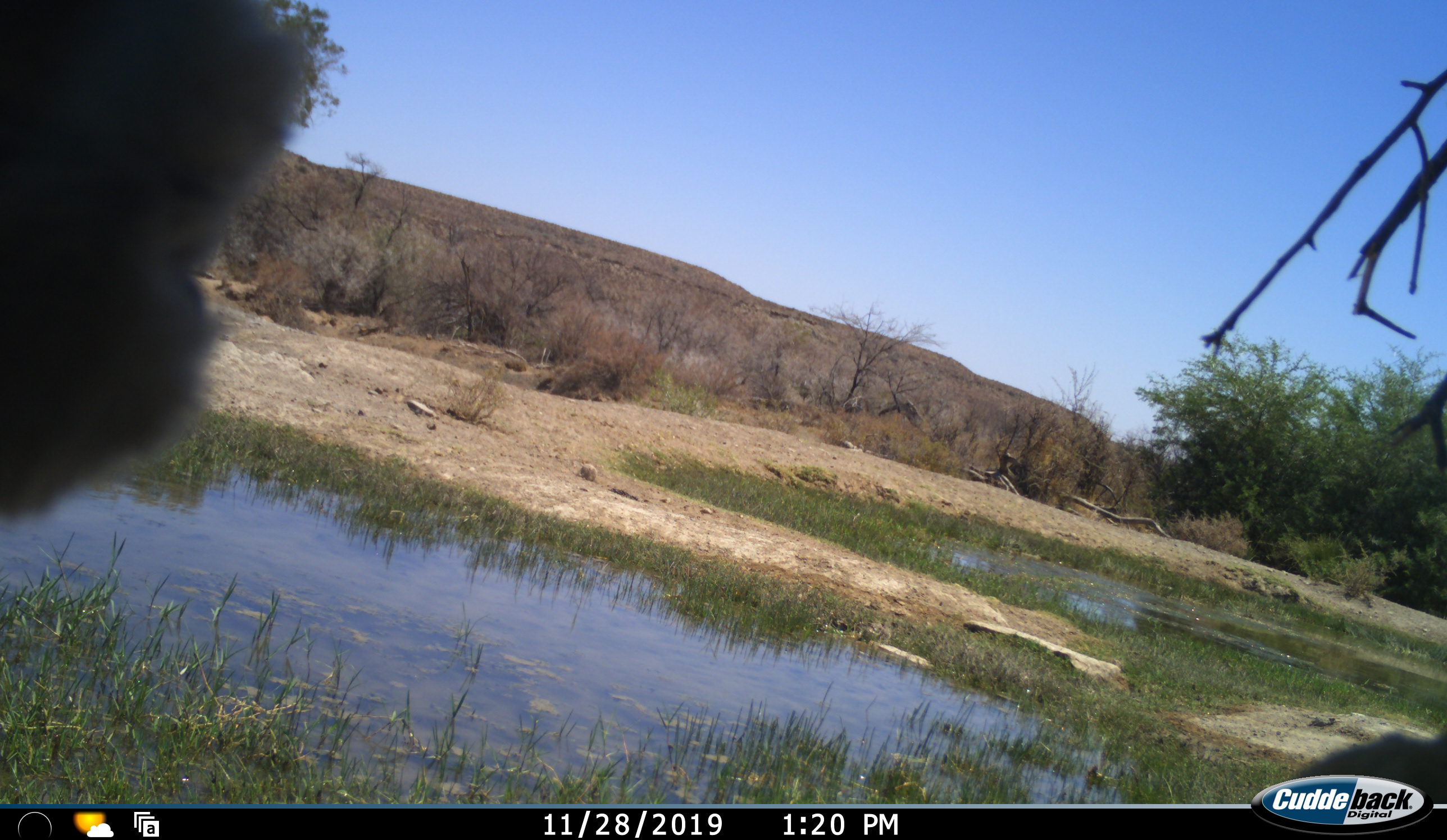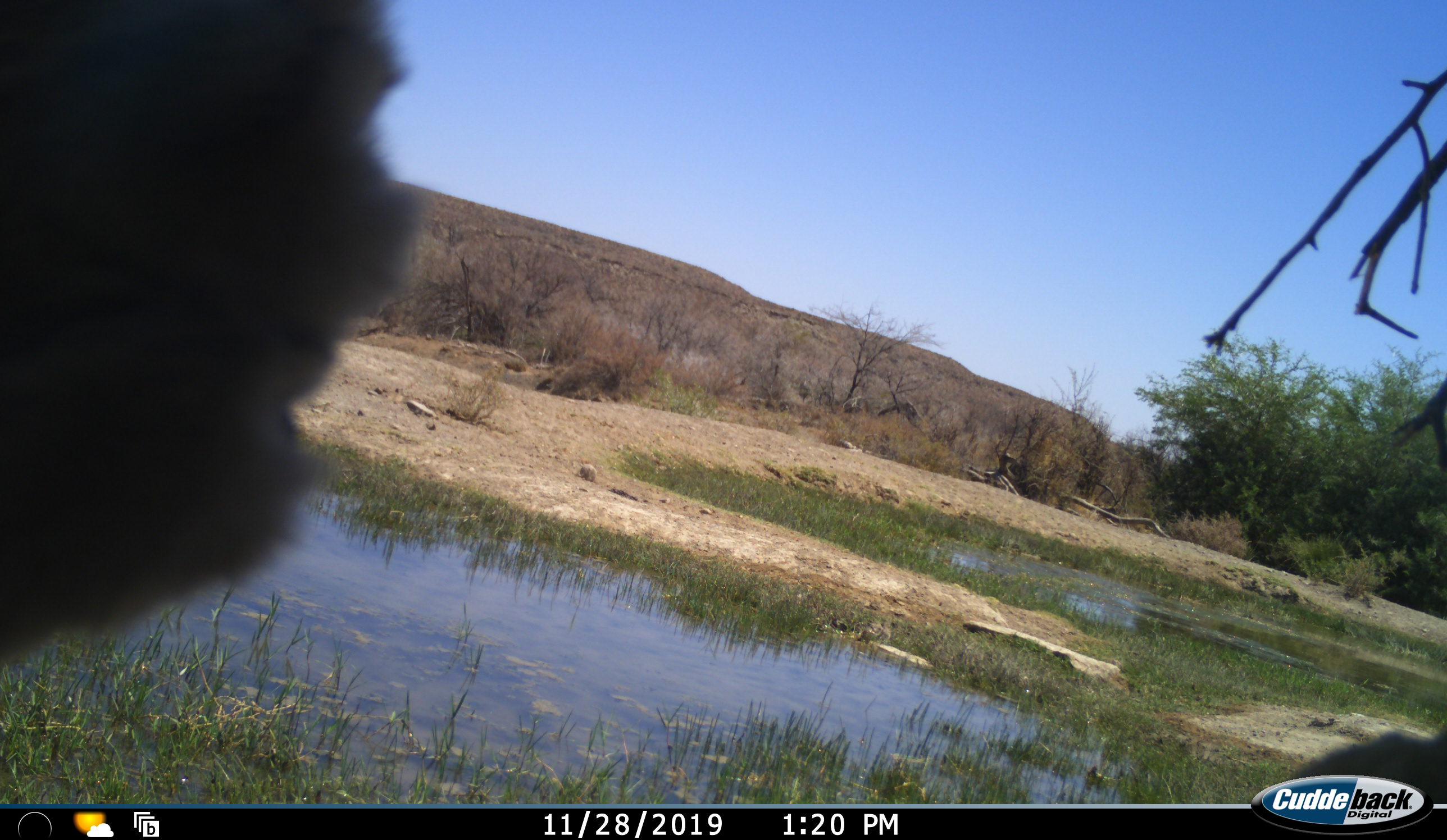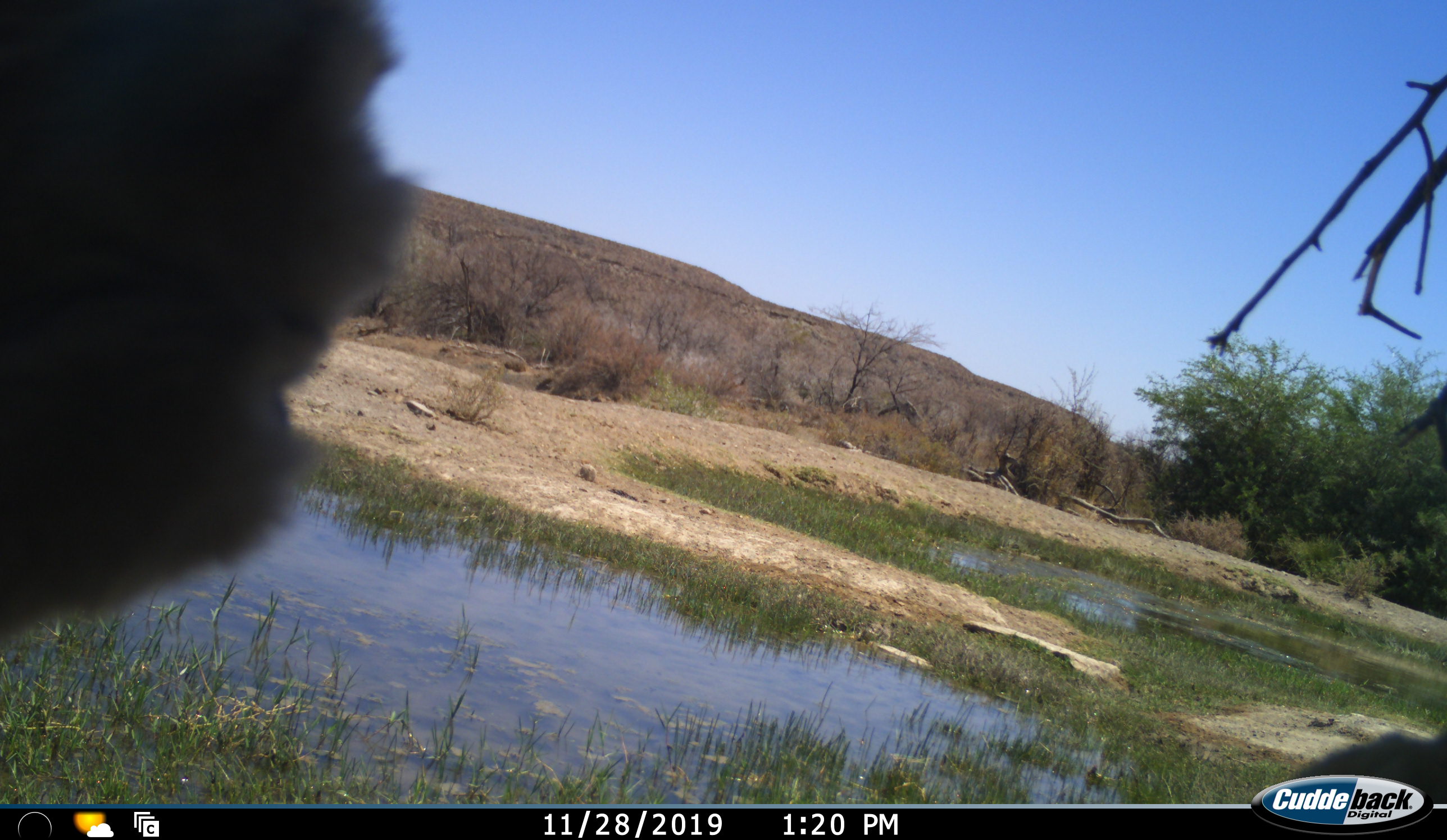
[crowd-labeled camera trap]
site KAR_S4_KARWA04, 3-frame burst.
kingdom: Animalia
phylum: Chordata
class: Mammalia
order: Primates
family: Cercopithecidae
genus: Papio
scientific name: Papio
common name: baboon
Baboon (Papio), count 1. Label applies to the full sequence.